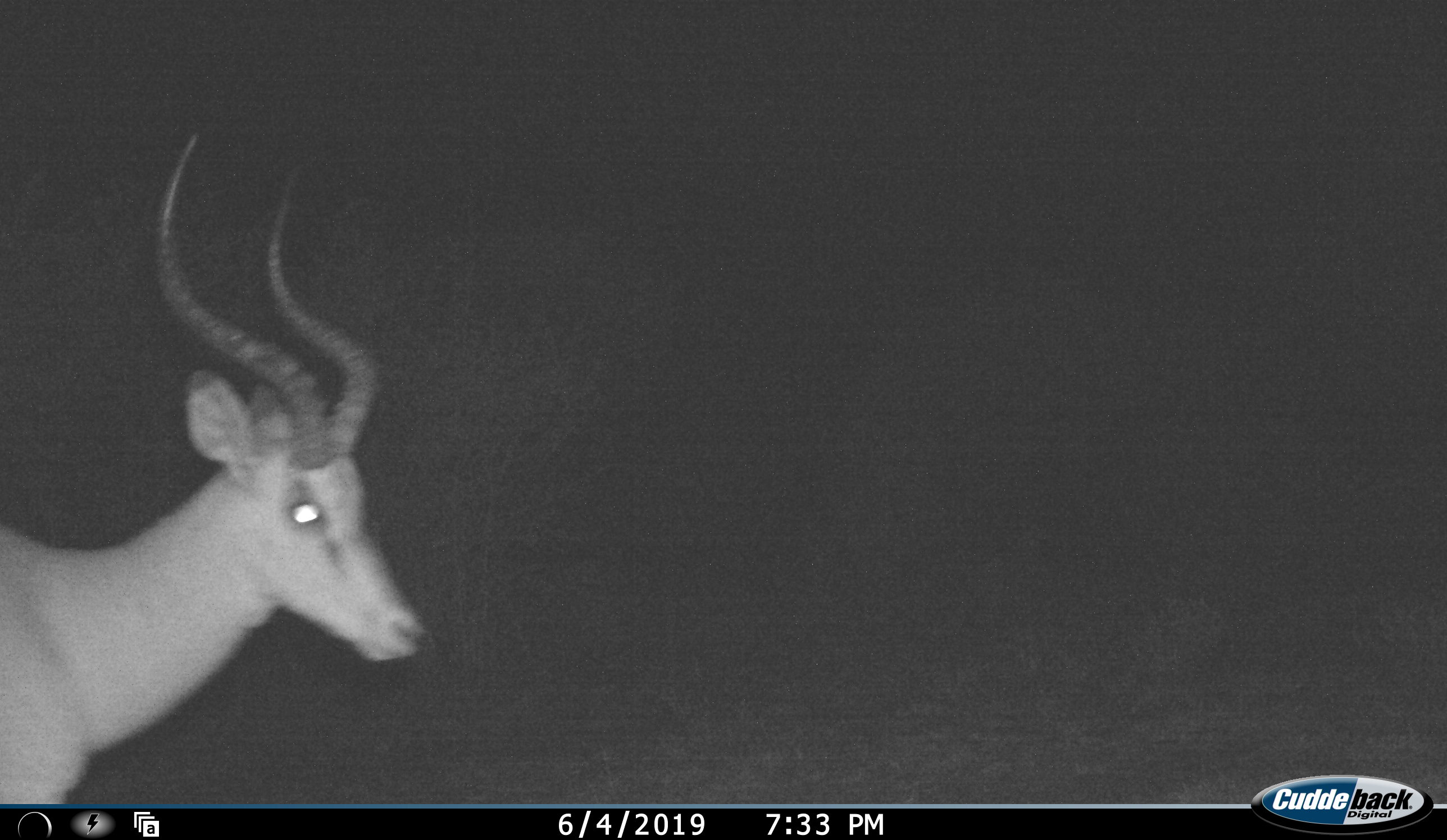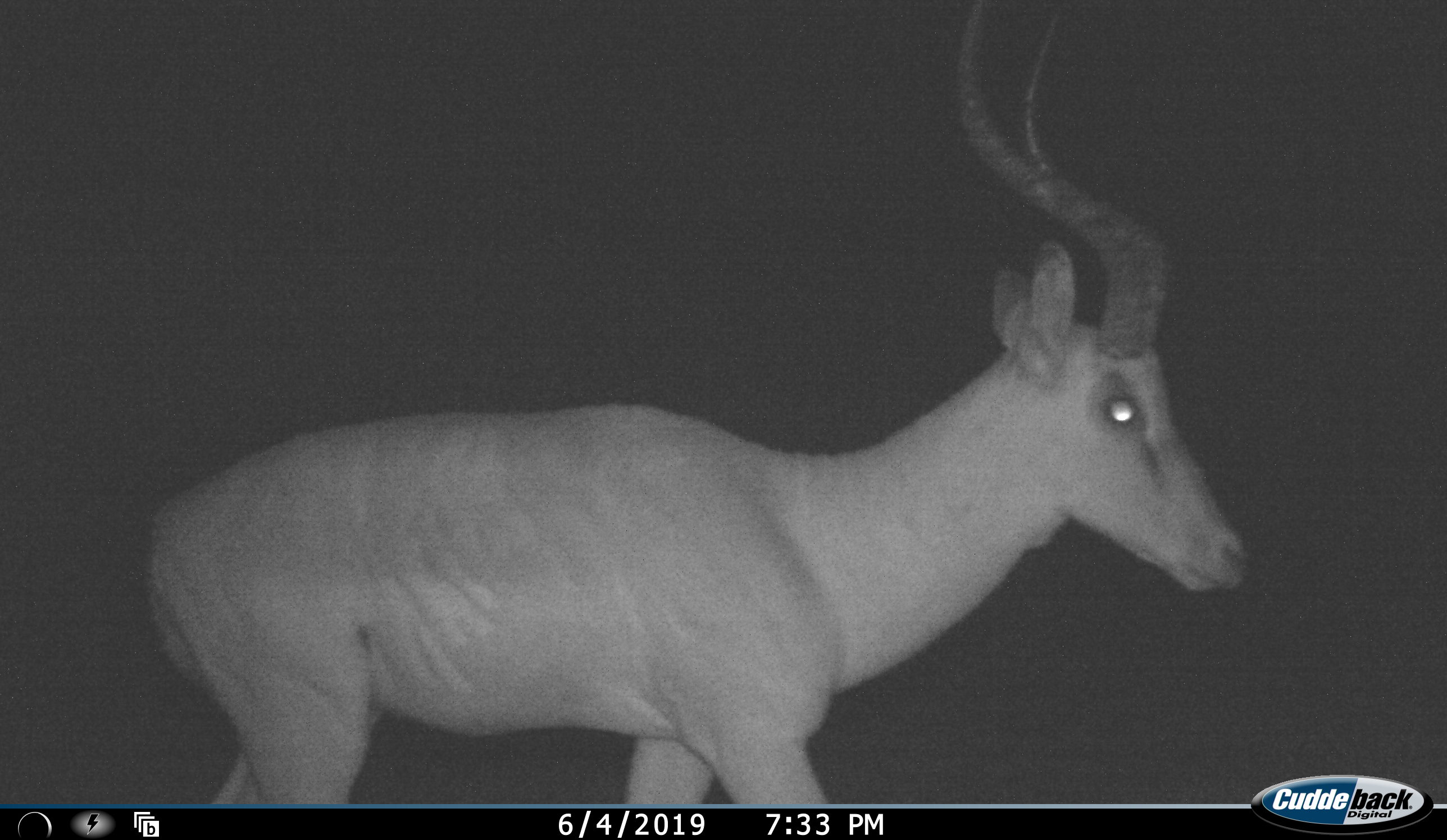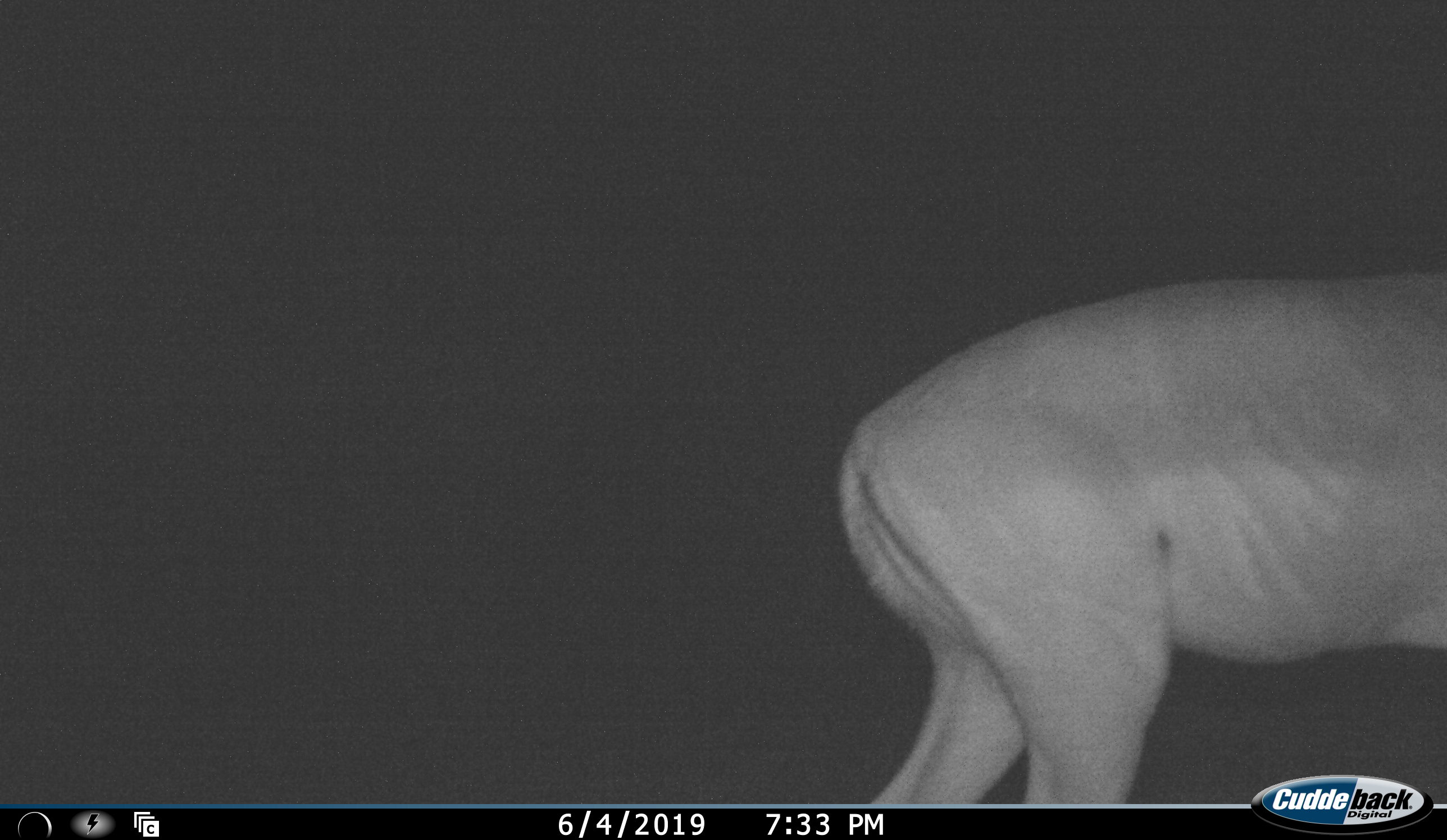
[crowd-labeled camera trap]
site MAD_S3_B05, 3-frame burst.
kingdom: Animalia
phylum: Chordata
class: Mammalia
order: Artiodactyla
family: Bovidae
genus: Aepyceros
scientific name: Aepyceros melampus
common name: impala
Impala (Aepyceros melampus), count 1. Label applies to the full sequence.